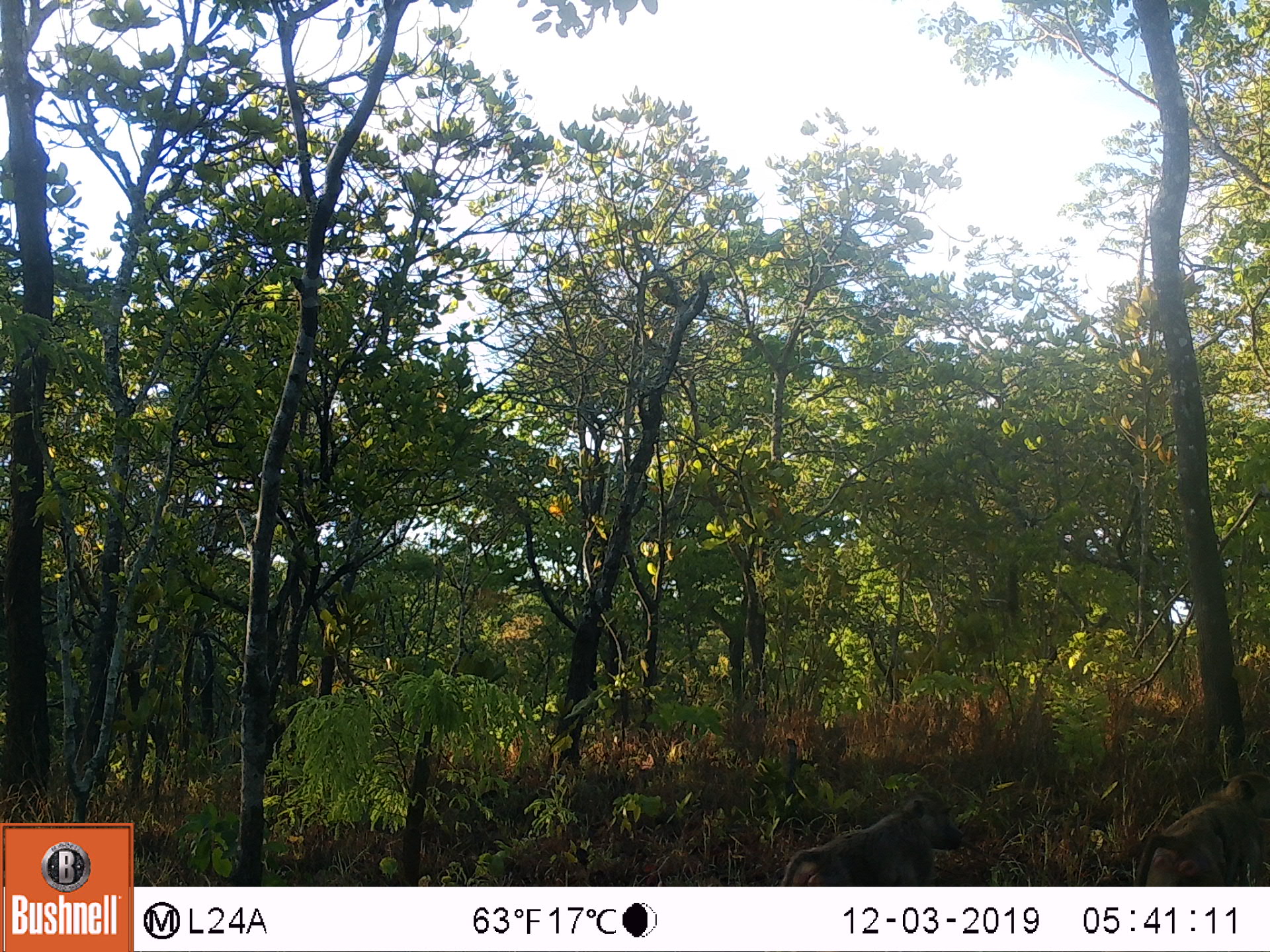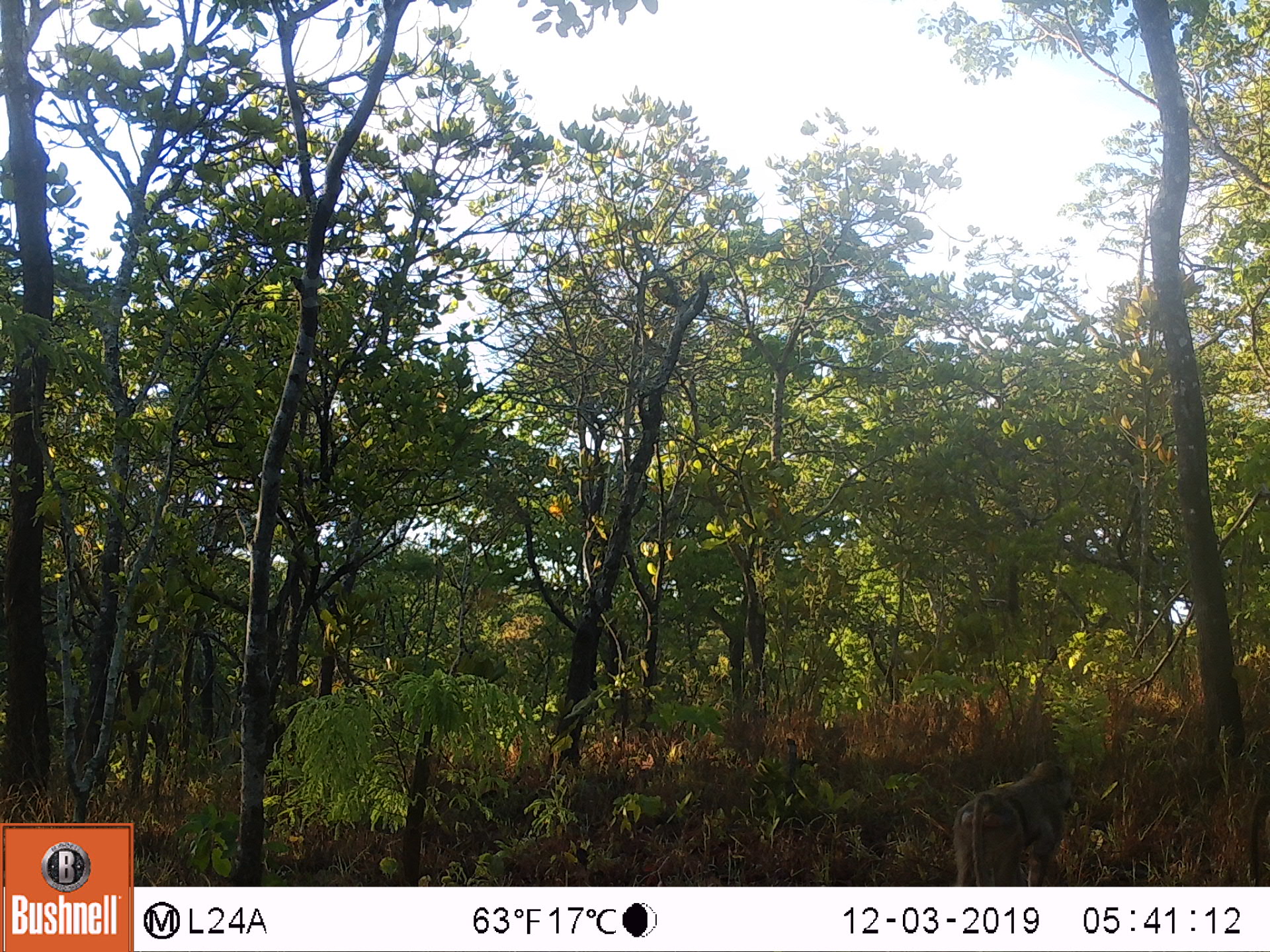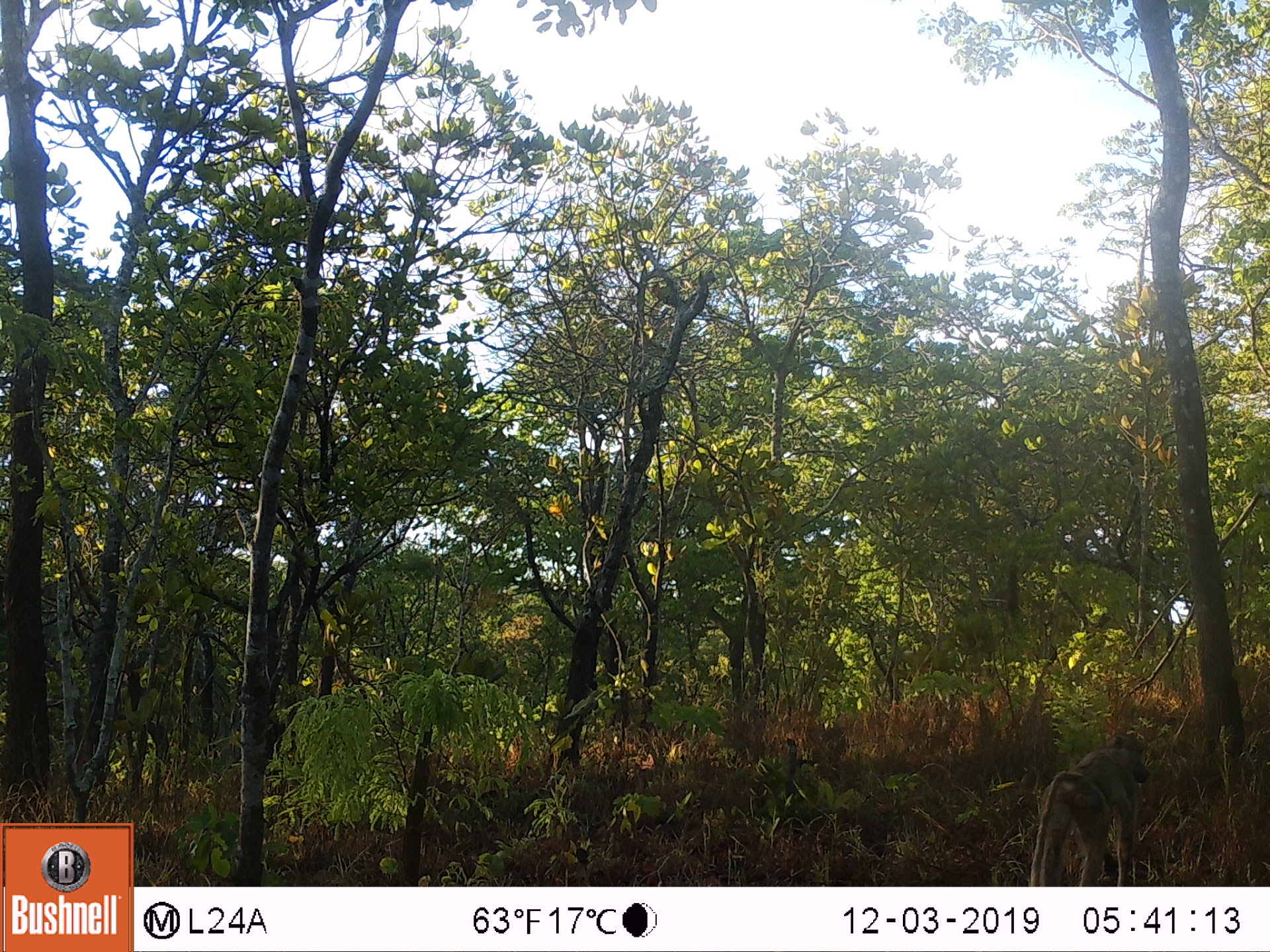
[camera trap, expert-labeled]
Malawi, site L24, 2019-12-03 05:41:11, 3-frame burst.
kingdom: Animalia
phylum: Chordata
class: Mammalia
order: Primates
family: Cercopithecidae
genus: Papio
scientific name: Papio cynocephalus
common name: yellow baboon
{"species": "yellow baboon (Papio cynocephalus)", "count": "2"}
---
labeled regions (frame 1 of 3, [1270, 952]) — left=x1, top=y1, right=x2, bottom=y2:
yellow baboon: left=772, top=791, right=966, bottom=883; left=1130, top=766, right=1262, bottom=880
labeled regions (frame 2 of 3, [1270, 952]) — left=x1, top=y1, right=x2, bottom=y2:
yellow baboon: left=943, top=757, right=1079, bottom=882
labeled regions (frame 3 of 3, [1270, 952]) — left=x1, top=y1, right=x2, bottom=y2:
yellow baboon: left=1023, top=727, right=1158, bottom=880